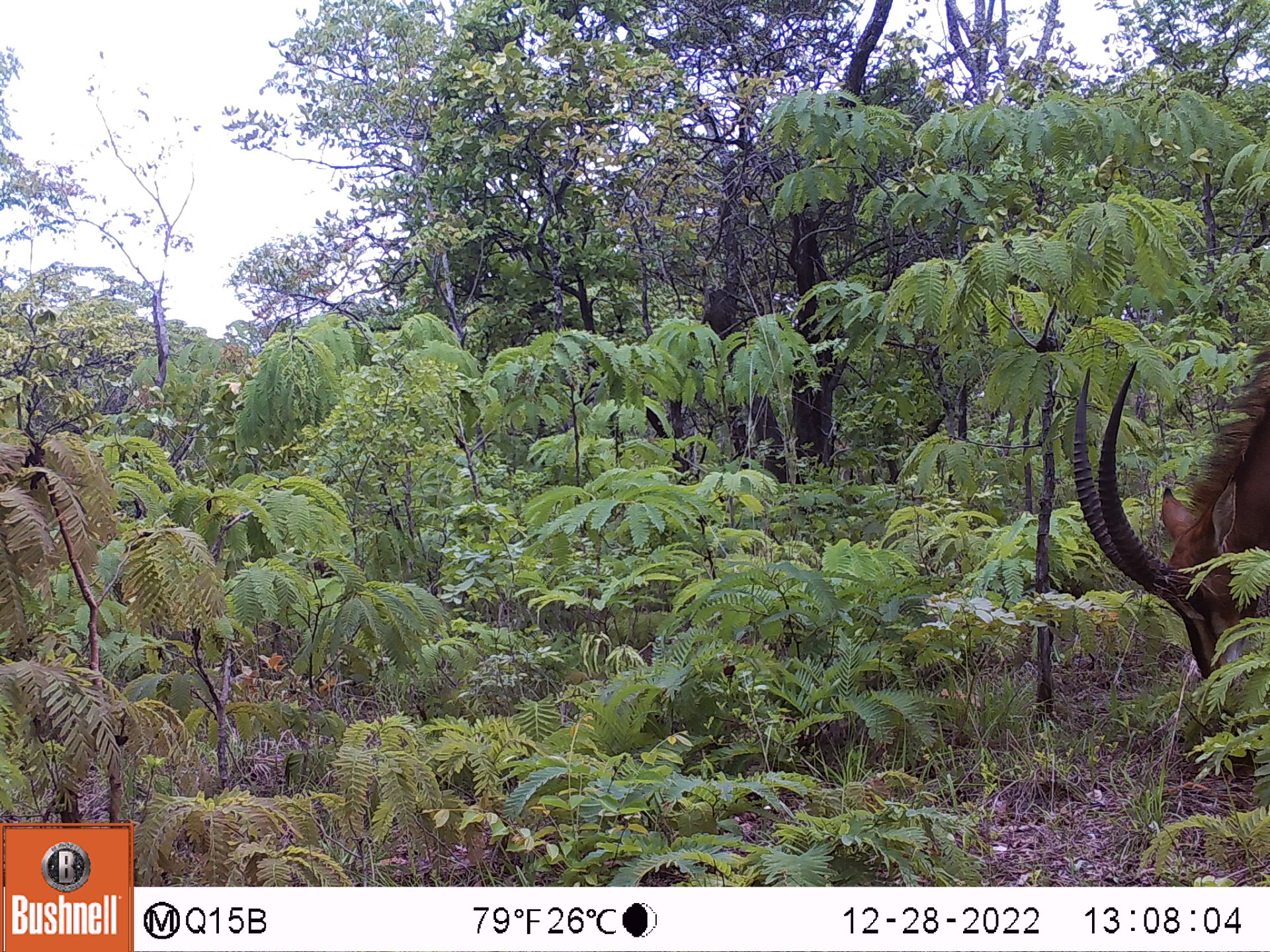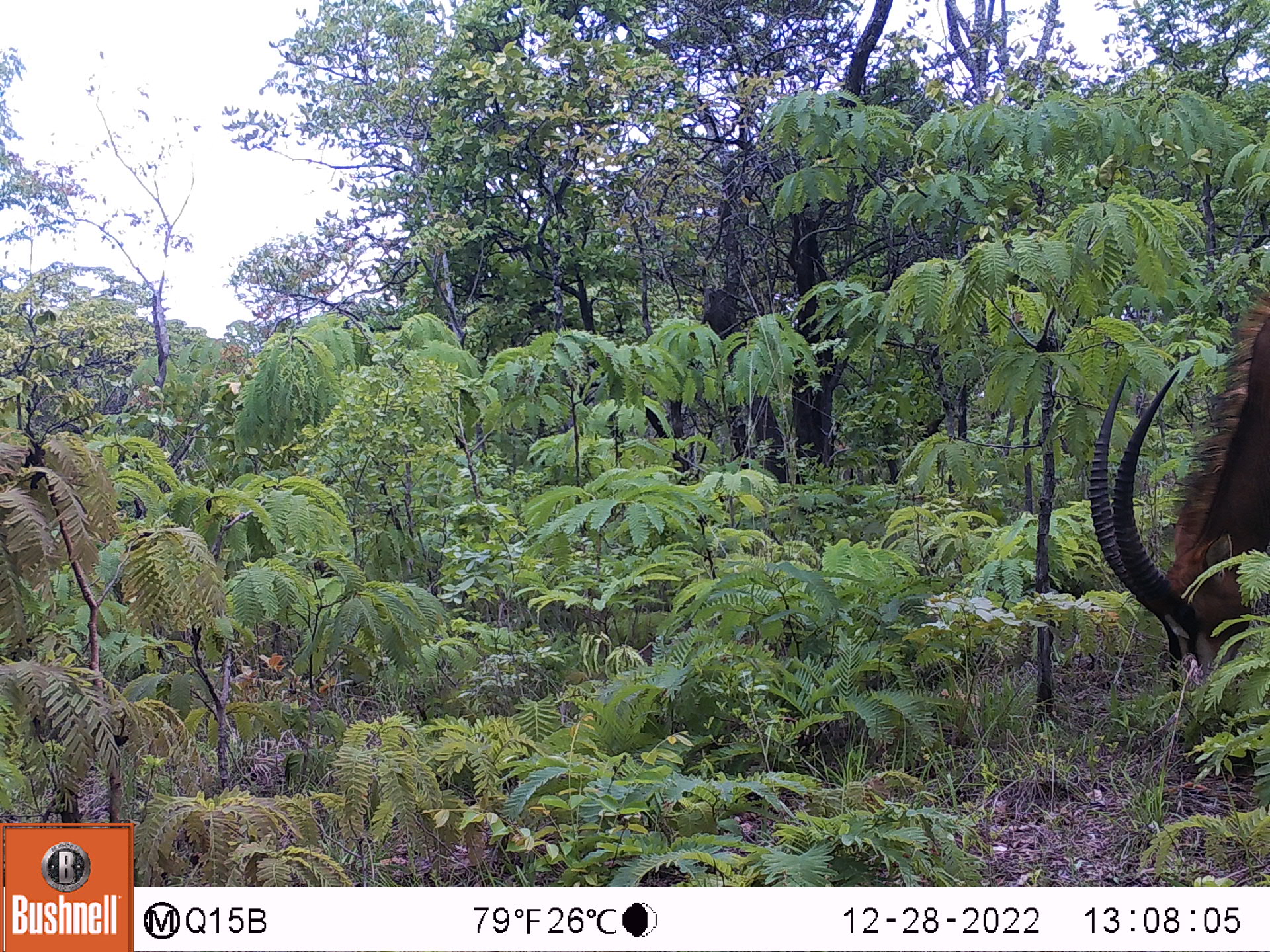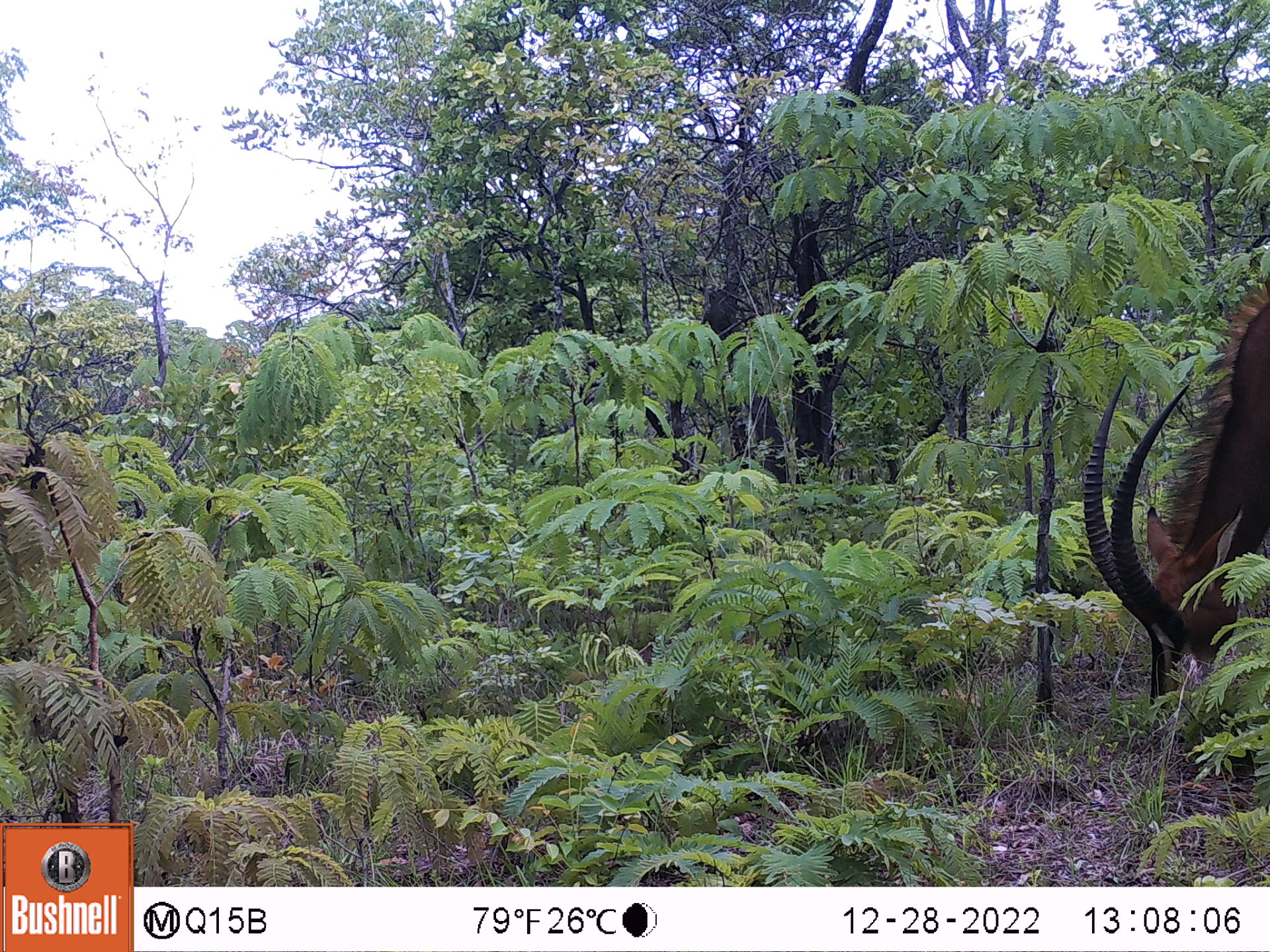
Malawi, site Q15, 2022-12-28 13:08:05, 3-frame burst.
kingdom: Animalia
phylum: Chordata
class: Mammalia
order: Artiodactyla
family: Bovidae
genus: Hippotragus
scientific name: Hippotragus niger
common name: sable antelope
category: sable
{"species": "sable (sable antelope) (Hippotragus niger)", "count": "1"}